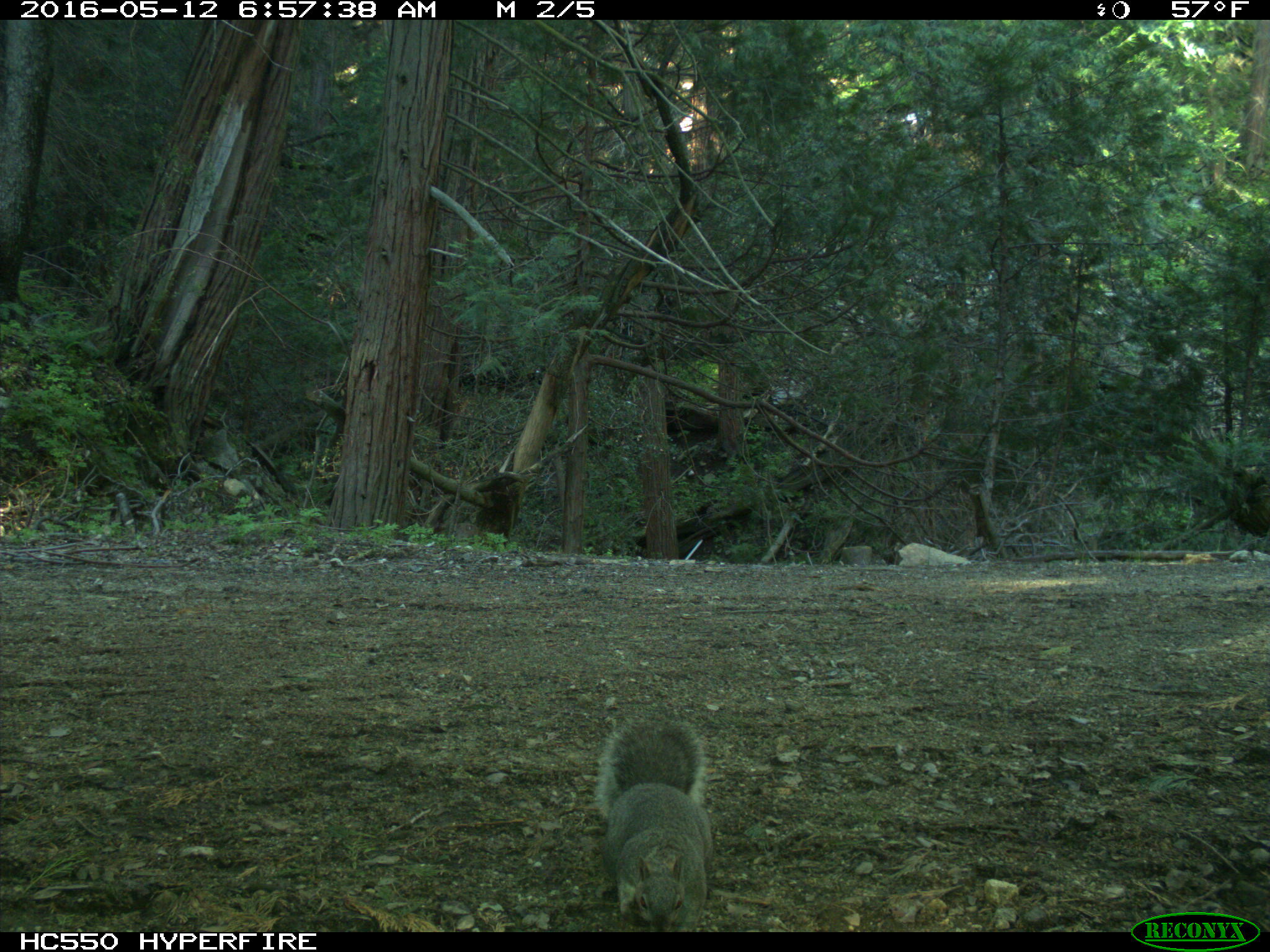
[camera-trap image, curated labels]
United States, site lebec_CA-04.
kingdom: Animalia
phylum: Chordata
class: Mammalia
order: Rodentia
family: Sciuridae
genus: Sciurus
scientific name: Sciurus carolinensis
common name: eastern gray squirrel